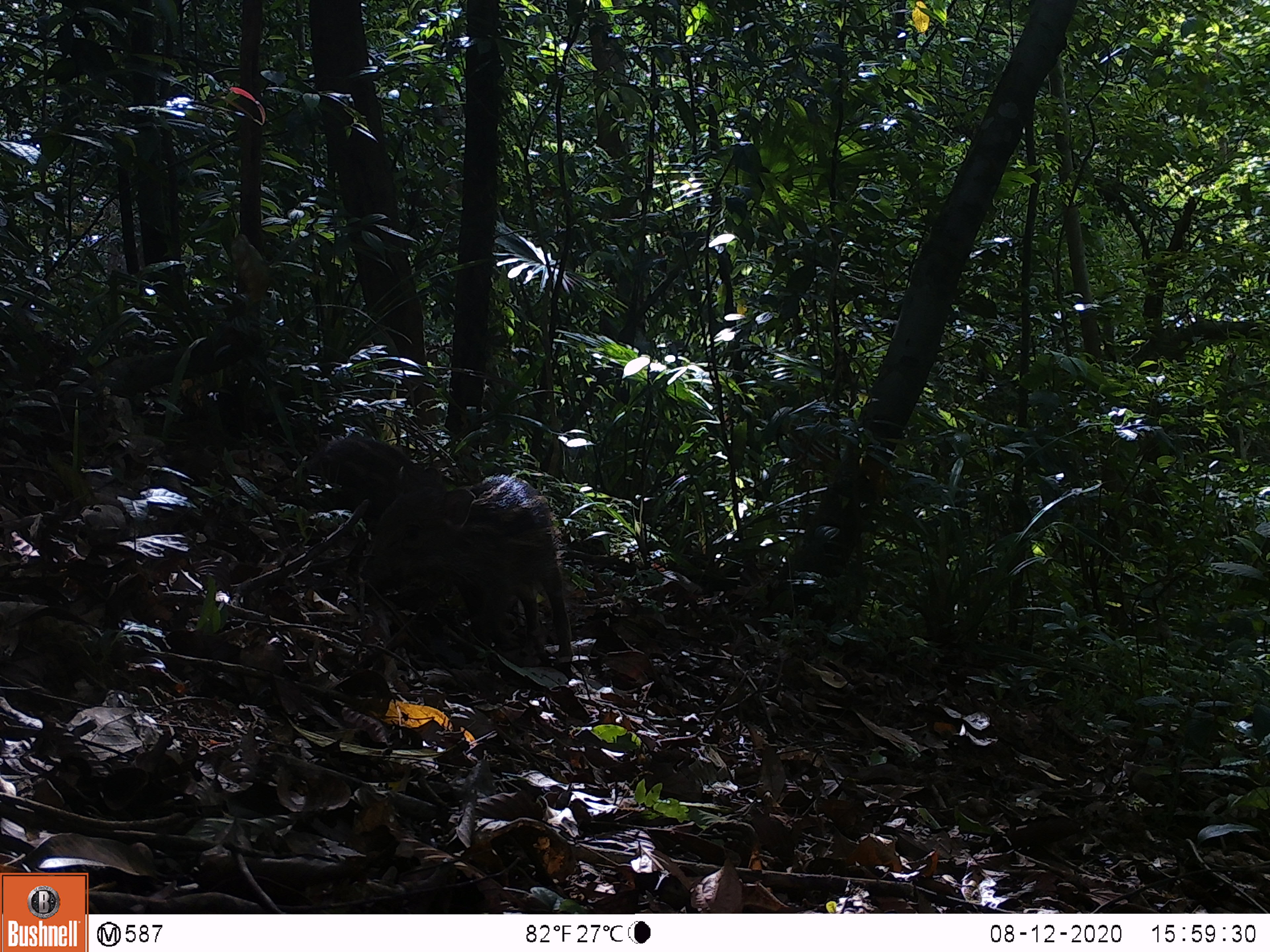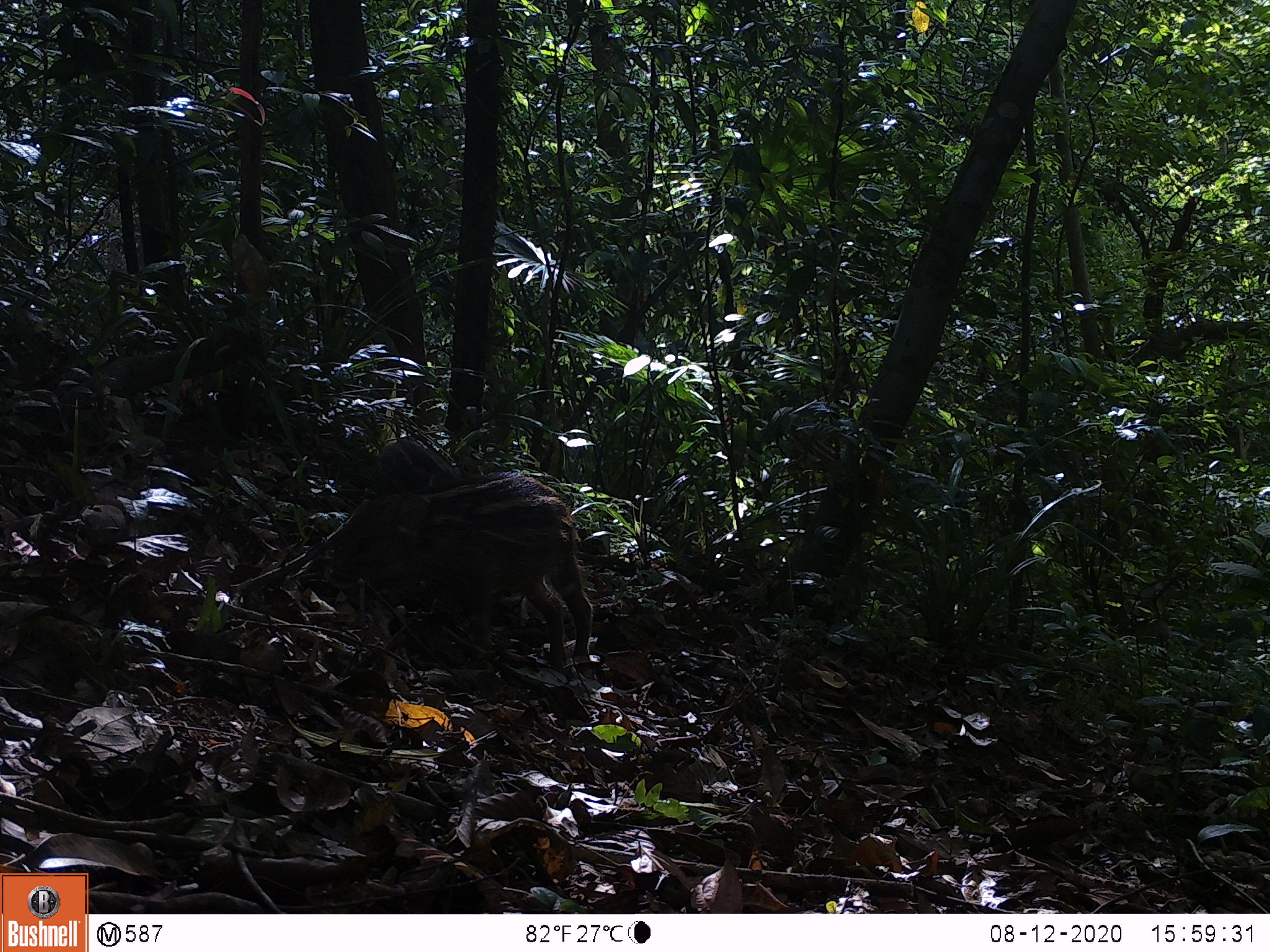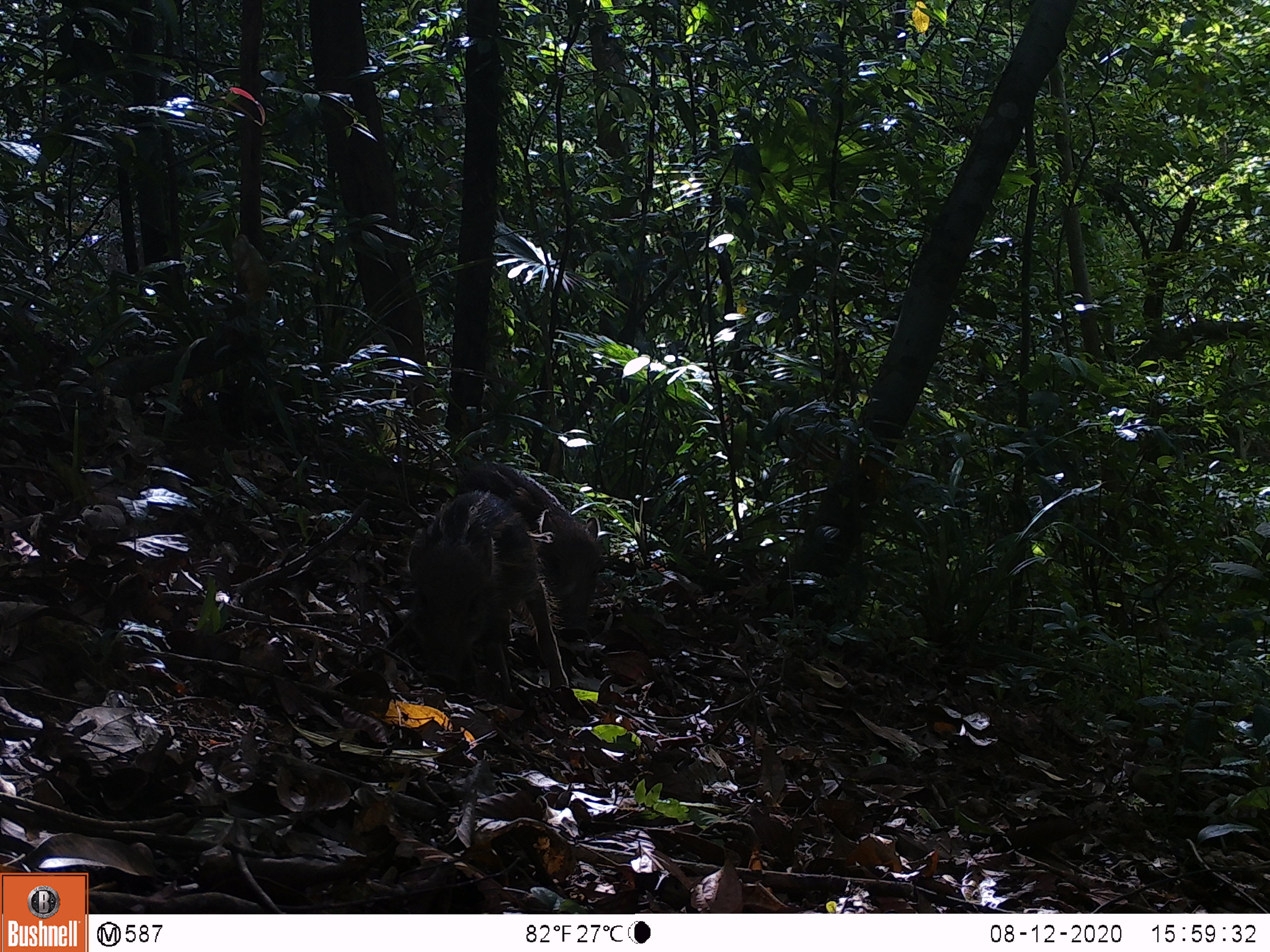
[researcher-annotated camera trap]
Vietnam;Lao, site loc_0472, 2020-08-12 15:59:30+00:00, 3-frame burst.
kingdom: Animalia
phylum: Chordata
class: Mammalia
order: Artiodactyla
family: Suidae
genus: Sus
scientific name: Sus scrofa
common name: eurasian wild pig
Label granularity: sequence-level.